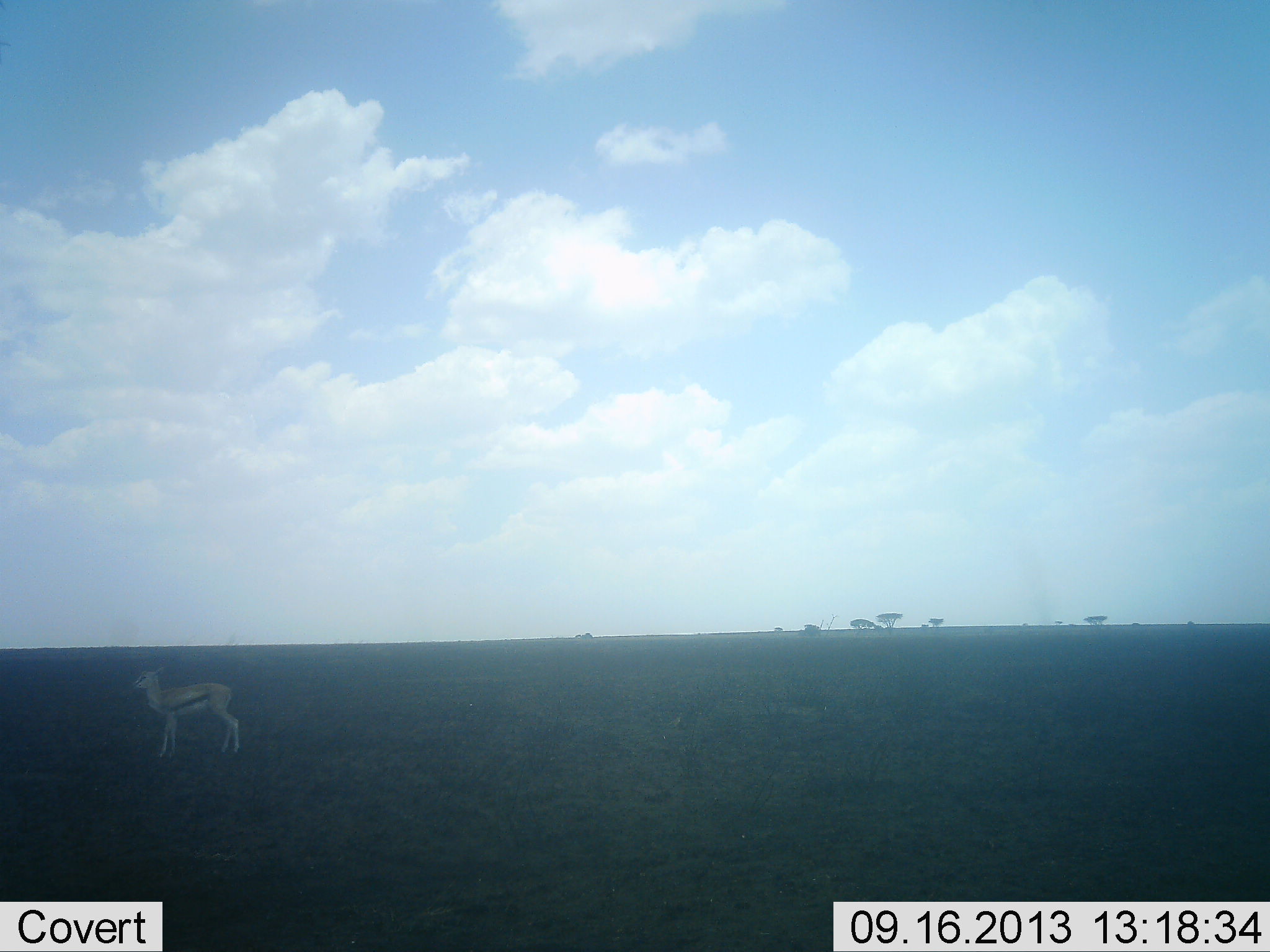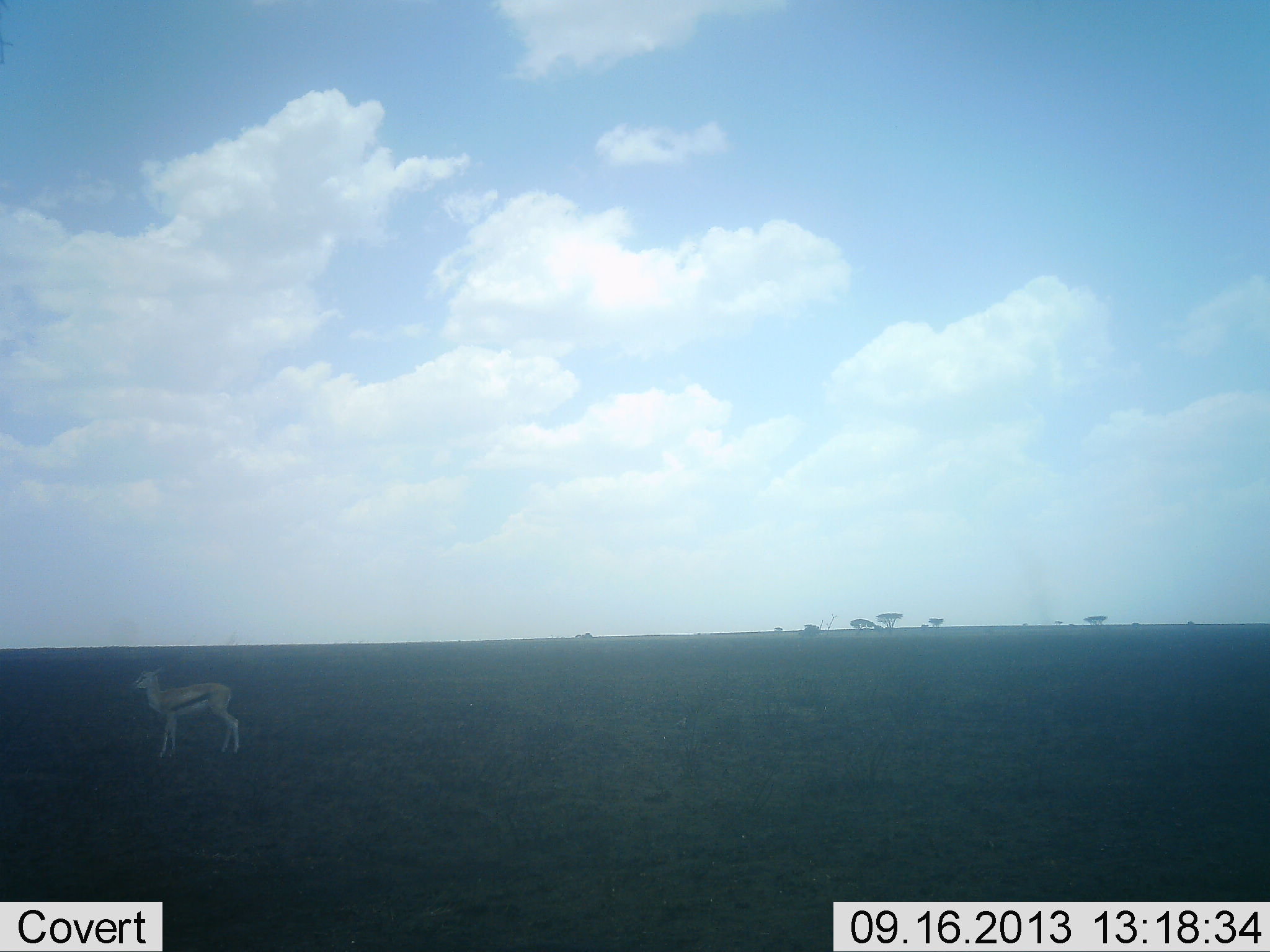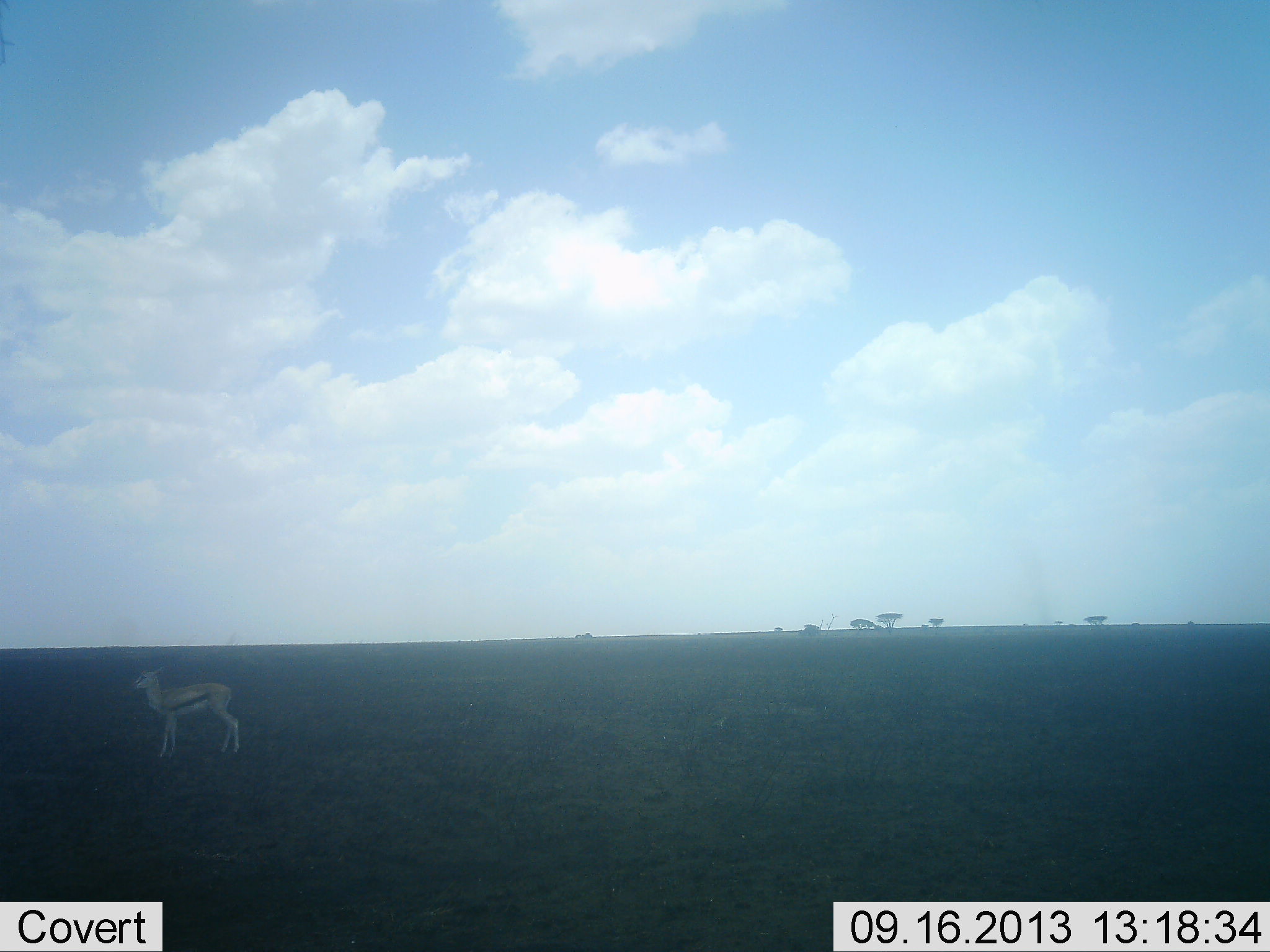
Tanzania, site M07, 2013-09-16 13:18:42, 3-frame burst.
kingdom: Animalia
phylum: Chordata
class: Mammalia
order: Artiodactyla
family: Bovidae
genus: Eudorcas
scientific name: Eudorcas thomsonii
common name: thomson's gazelle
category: gazellethomsons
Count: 1.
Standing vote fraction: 100%.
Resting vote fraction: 0%.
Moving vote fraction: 0%.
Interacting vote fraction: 0%.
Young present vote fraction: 6%.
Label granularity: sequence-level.